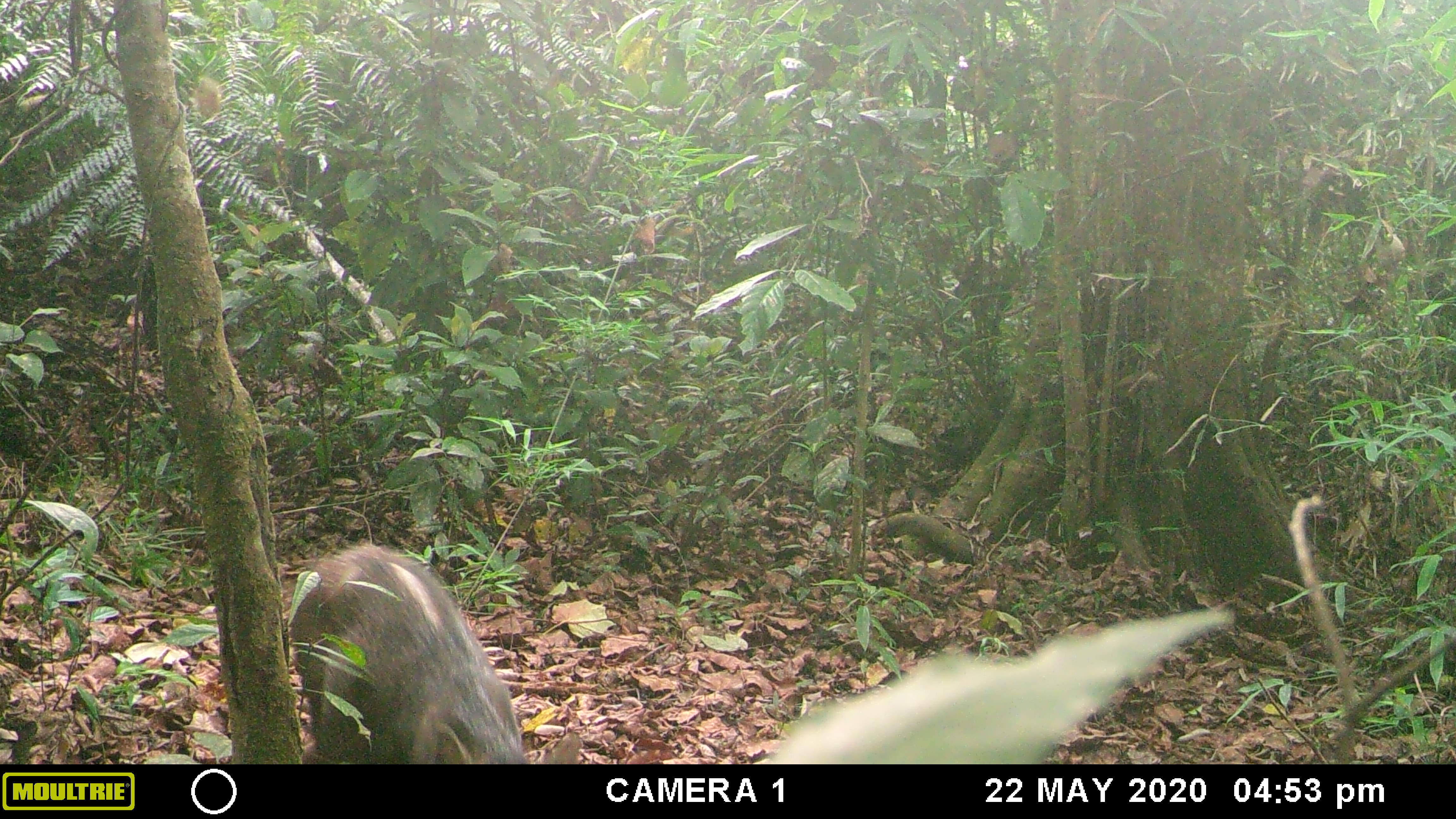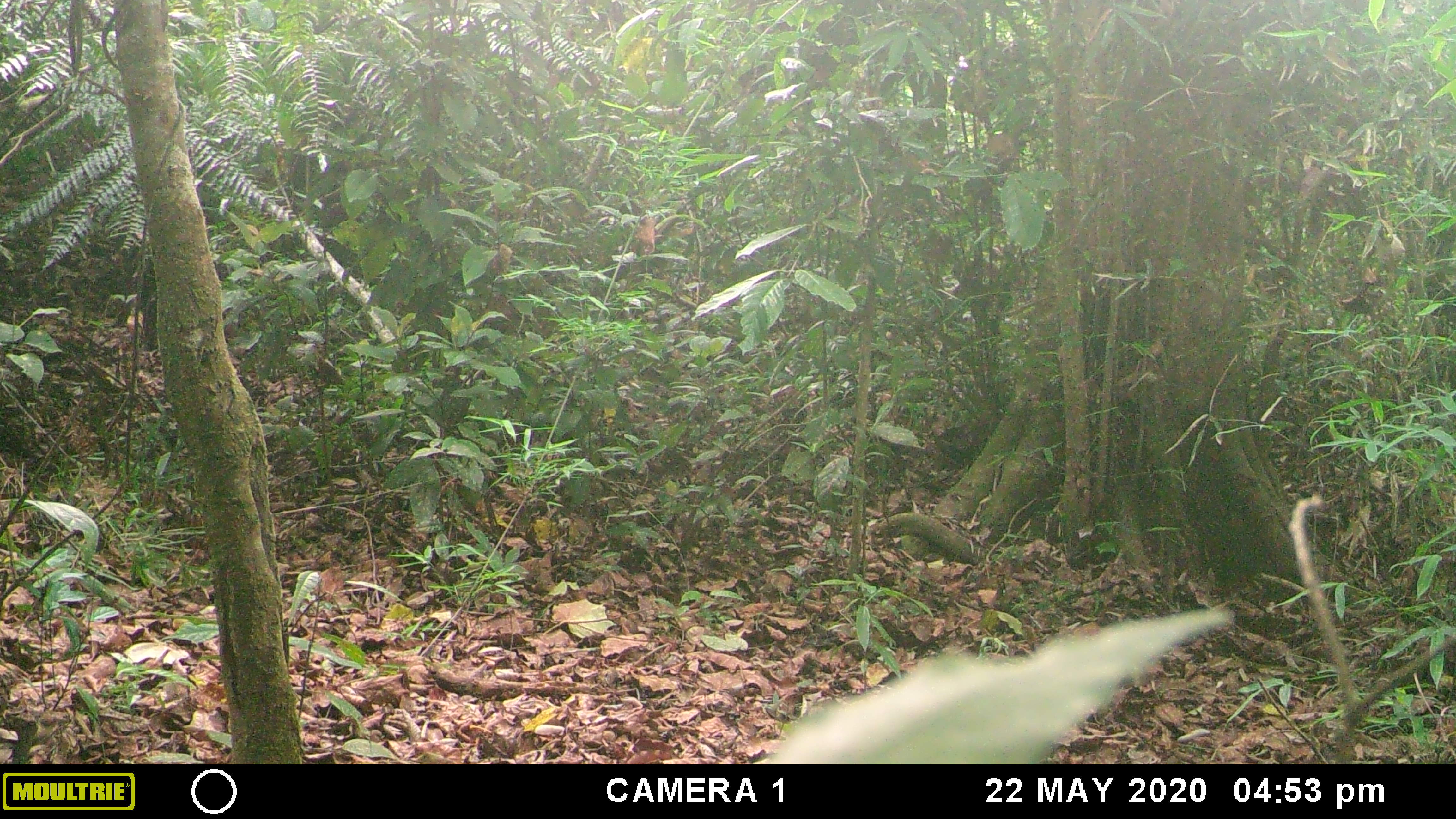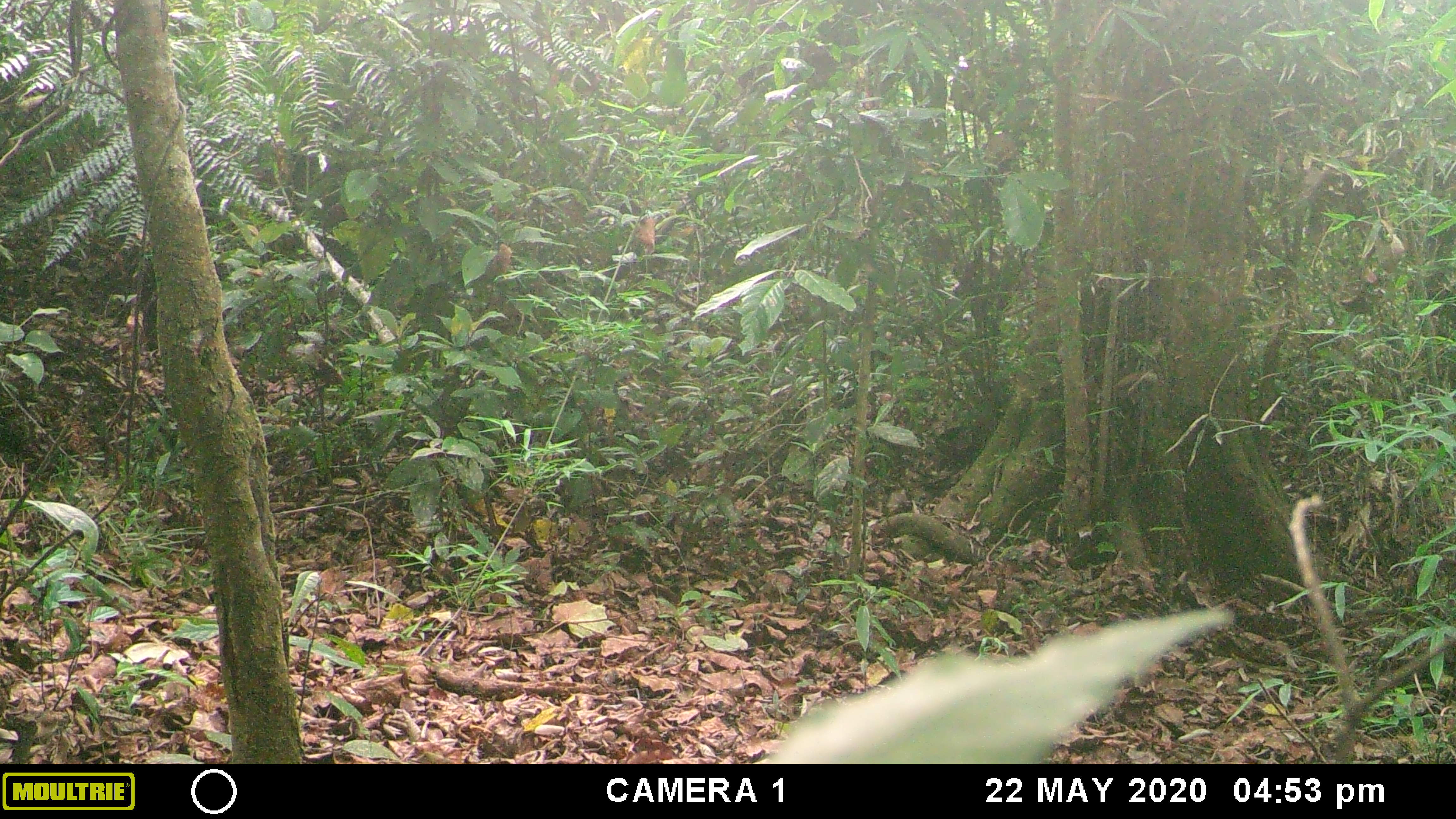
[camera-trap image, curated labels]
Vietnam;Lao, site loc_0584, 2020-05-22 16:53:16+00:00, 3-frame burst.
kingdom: Animalia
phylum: Chordata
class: Mammalia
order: Artiodactyla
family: Suidae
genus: Sus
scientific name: Sus scrofa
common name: eurasian wild pig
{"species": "eurasian wild pig (Sus scrofa)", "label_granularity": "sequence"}